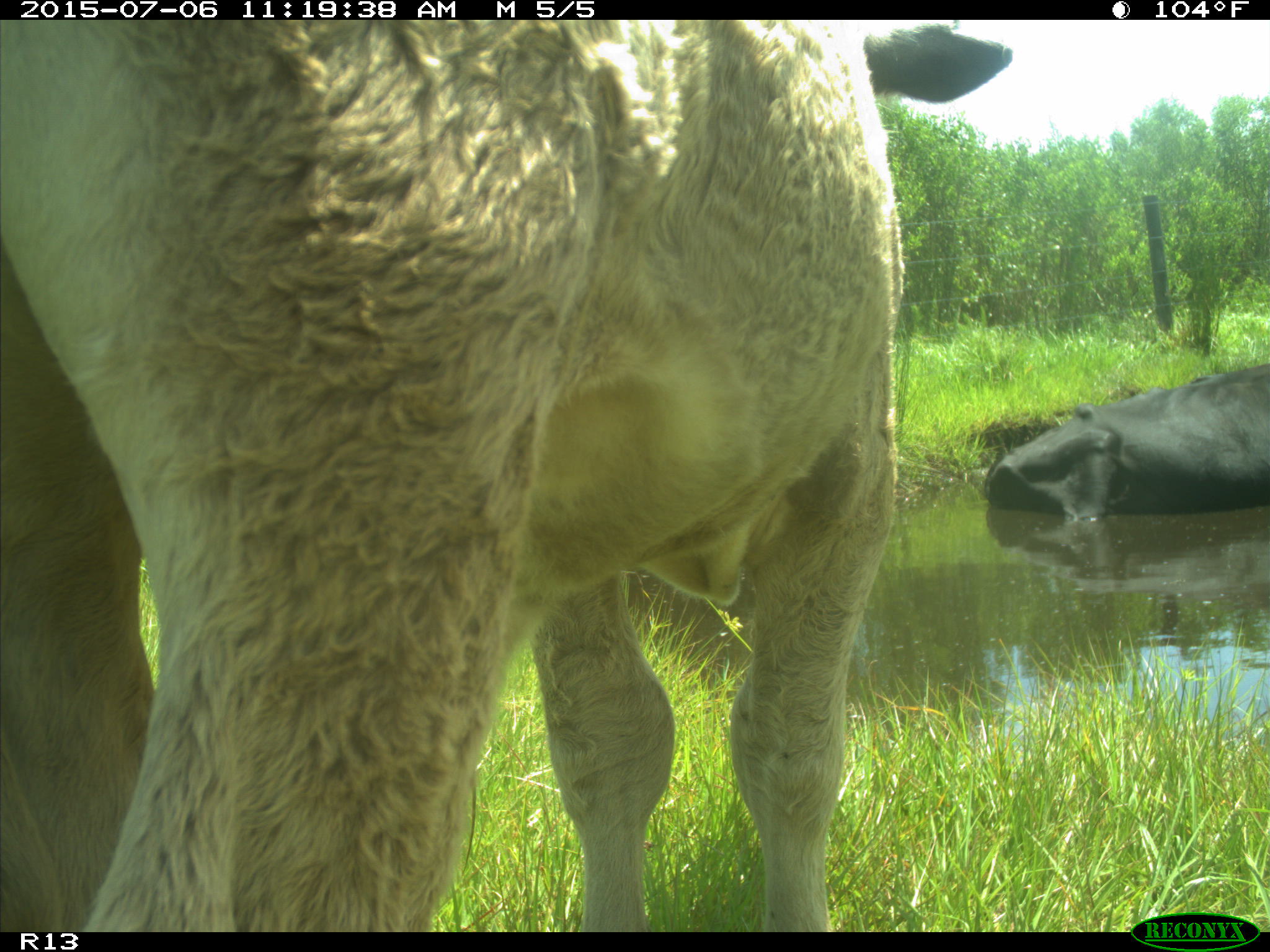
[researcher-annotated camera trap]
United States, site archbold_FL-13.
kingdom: Animalia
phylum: Chordata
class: Mammalia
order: Artiodactyla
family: Bovidae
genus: Bos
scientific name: Bos taurus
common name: domestic cow